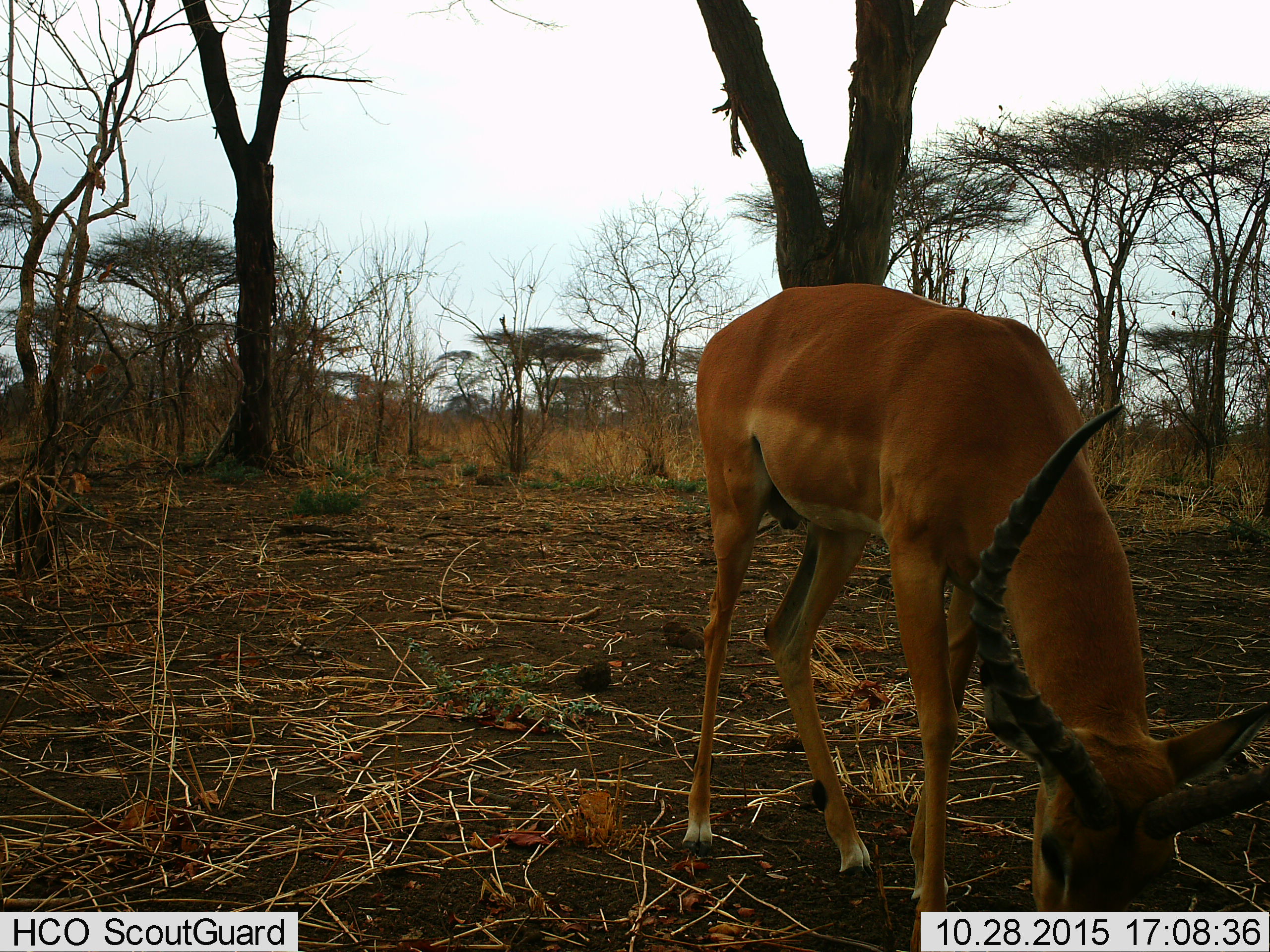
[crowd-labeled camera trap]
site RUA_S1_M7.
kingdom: Animalia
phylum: Chordata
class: Mammalia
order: Artiodactyla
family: Bovidae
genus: Aepyceros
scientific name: Aepyceros melampus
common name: impala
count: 1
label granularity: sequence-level